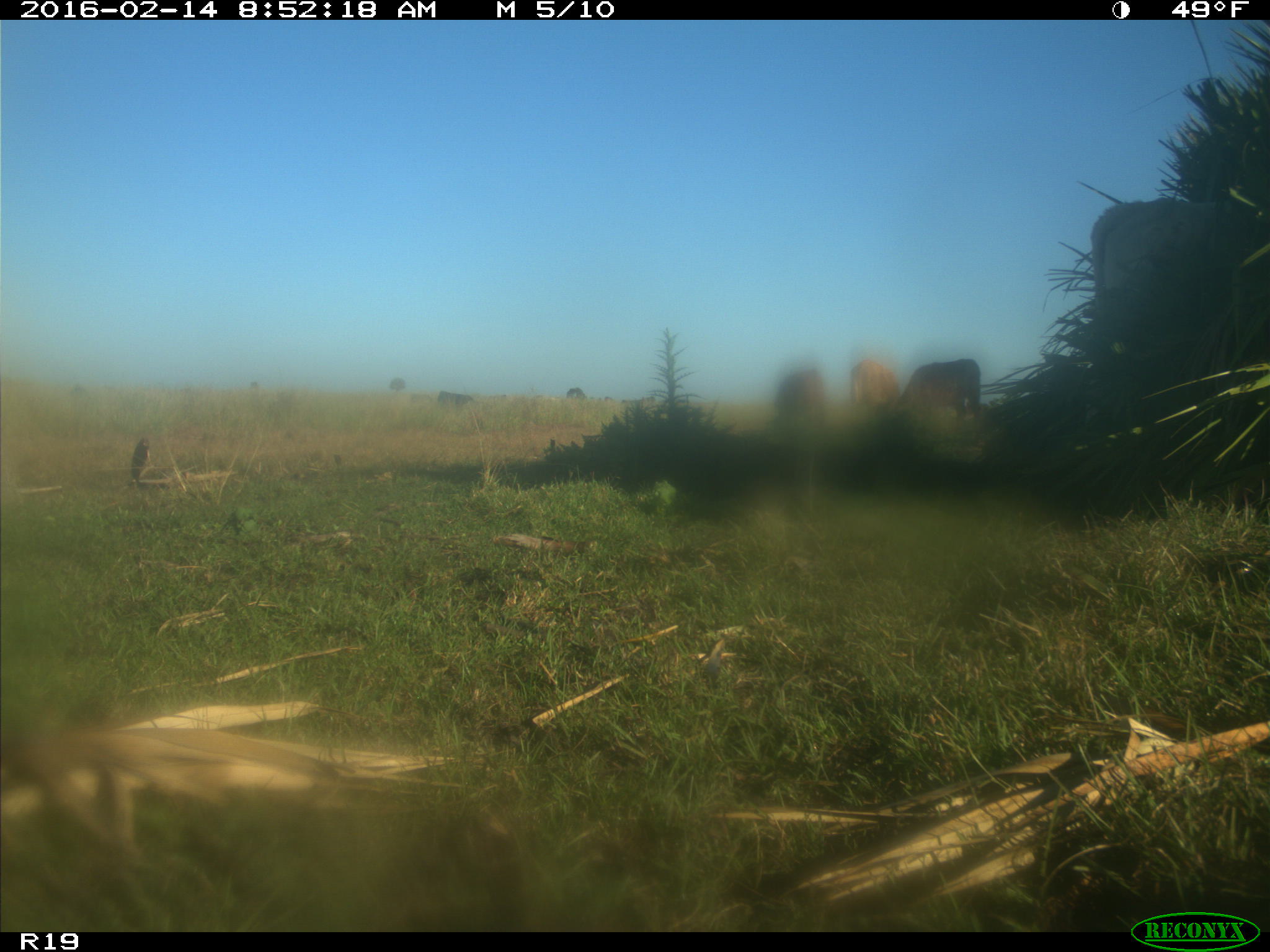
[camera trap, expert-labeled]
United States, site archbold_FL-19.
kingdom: Animalia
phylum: Chordata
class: Mammalia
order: Artiodactyla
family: Bovidae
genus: Bos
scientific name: Bos taurus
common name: domestic cow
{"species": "Bos taurus (domestic cow)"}